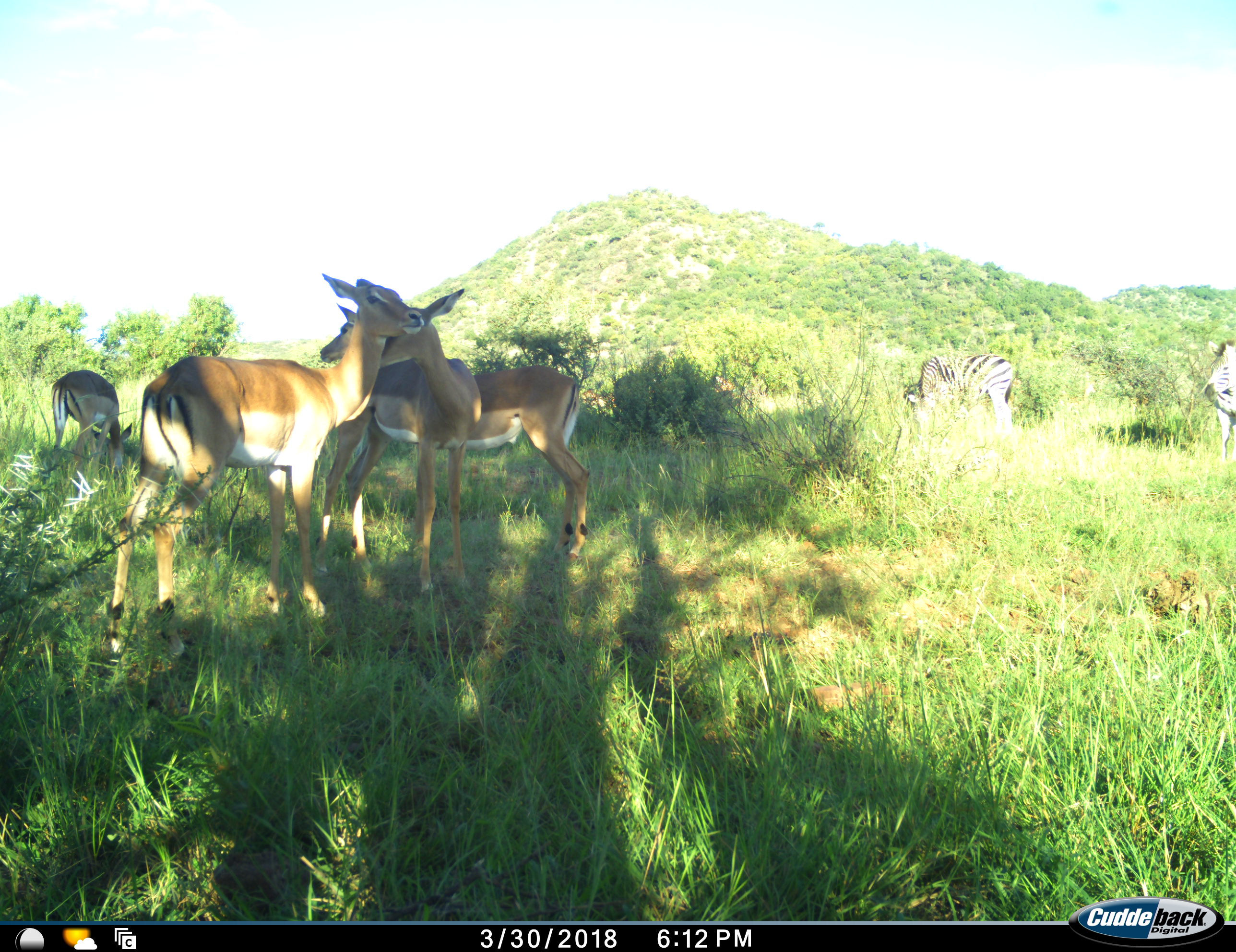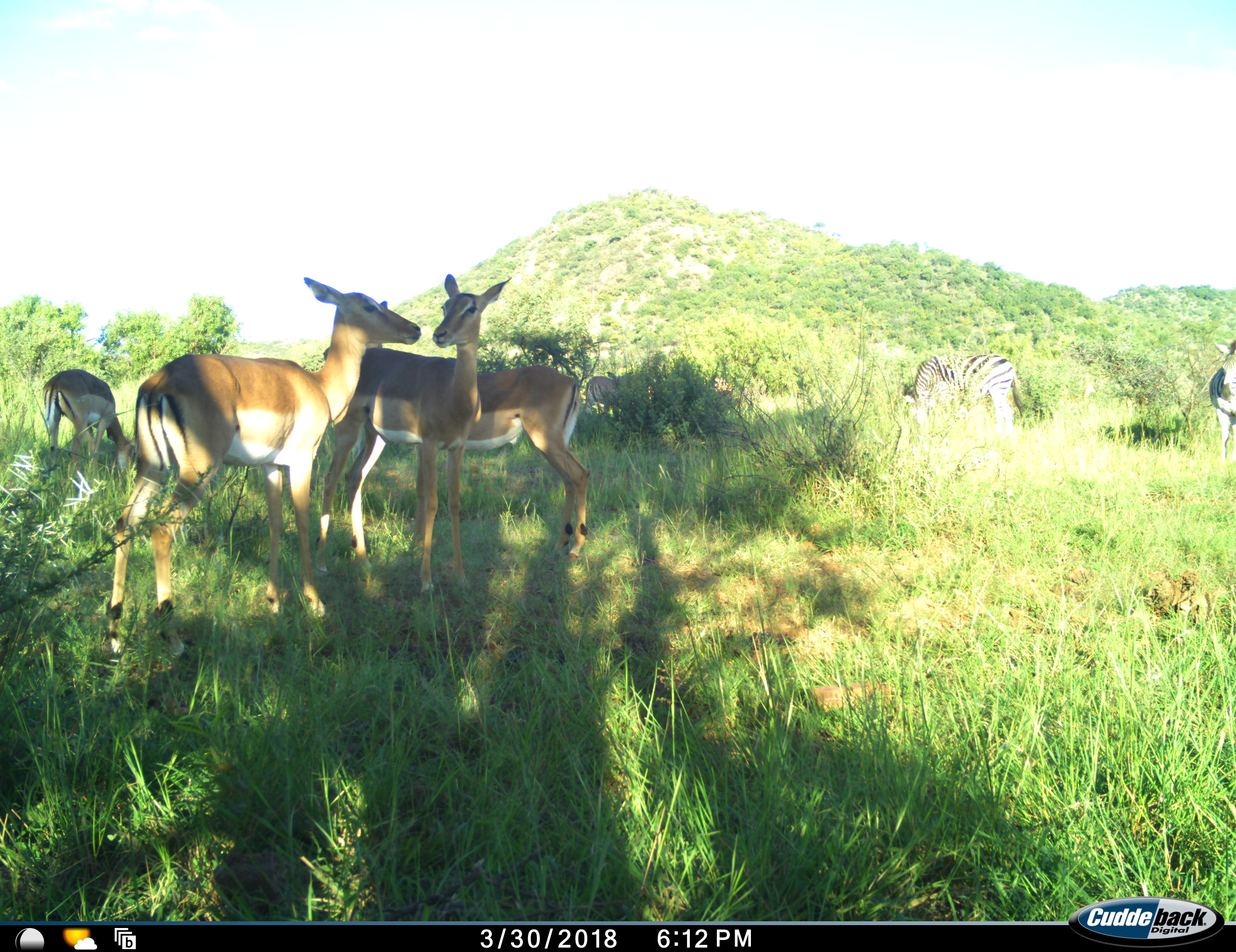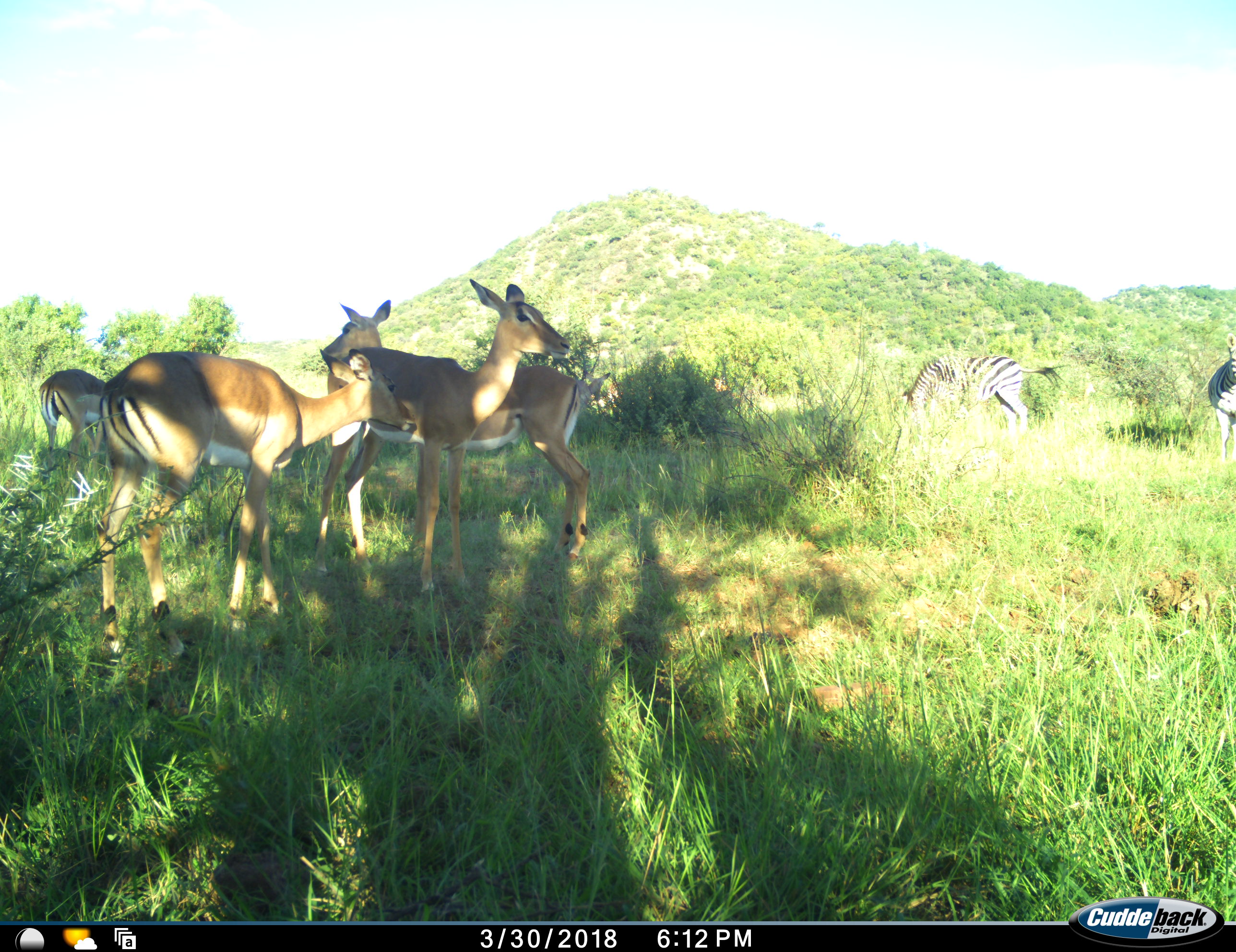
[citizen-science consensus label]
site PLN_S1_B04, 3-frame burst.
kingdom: Animalia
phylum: Chordata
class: Mammalia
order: Artiodactyla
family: Bovidae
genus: Aepyceros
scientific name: Aepyceros melampus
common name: impala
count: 4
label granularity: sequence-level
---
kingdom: Animalia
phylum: Chordata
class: Mammalia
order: Perissodactyla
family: Equidae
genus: Equus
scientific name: Equus quagga burchellii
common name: burchell's zebra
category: zebraburchells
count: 2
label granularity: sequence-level